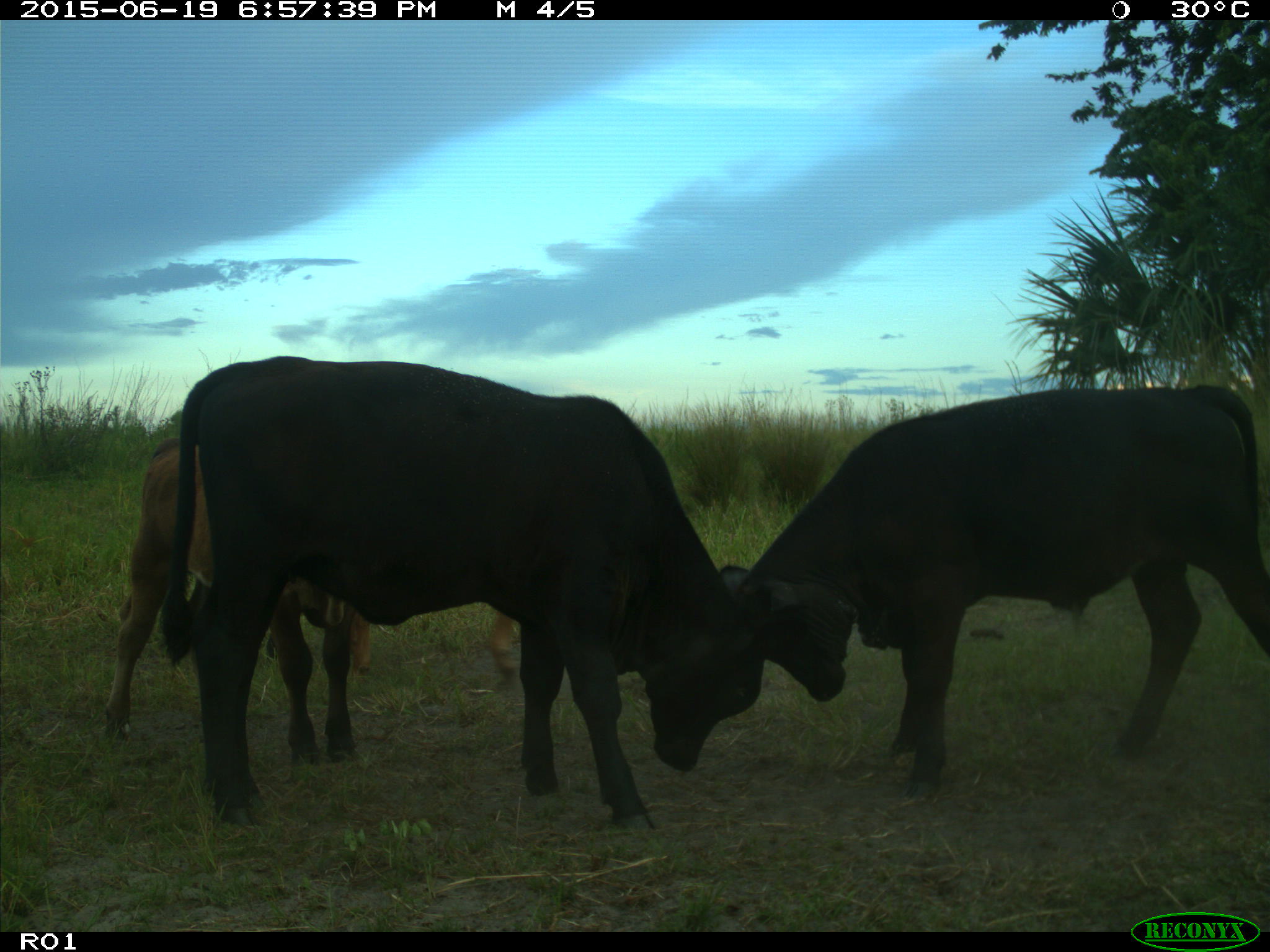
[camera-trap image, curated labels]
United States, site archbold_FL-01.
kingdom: Animalia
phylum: Chordata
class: Mammalia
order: Artiodactyla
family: Bovidae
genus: Bos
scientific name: Bos taurus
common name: domestic cow